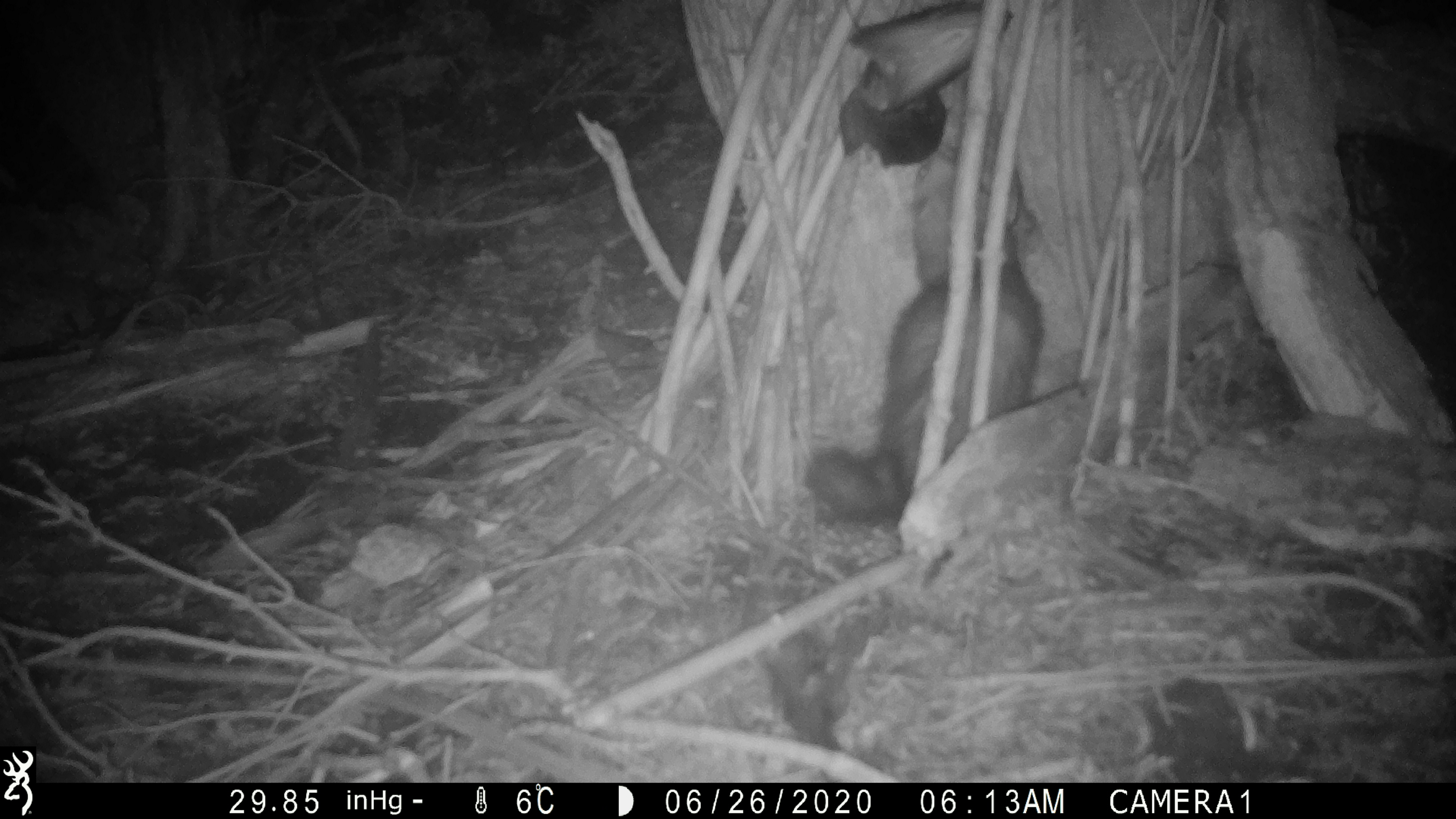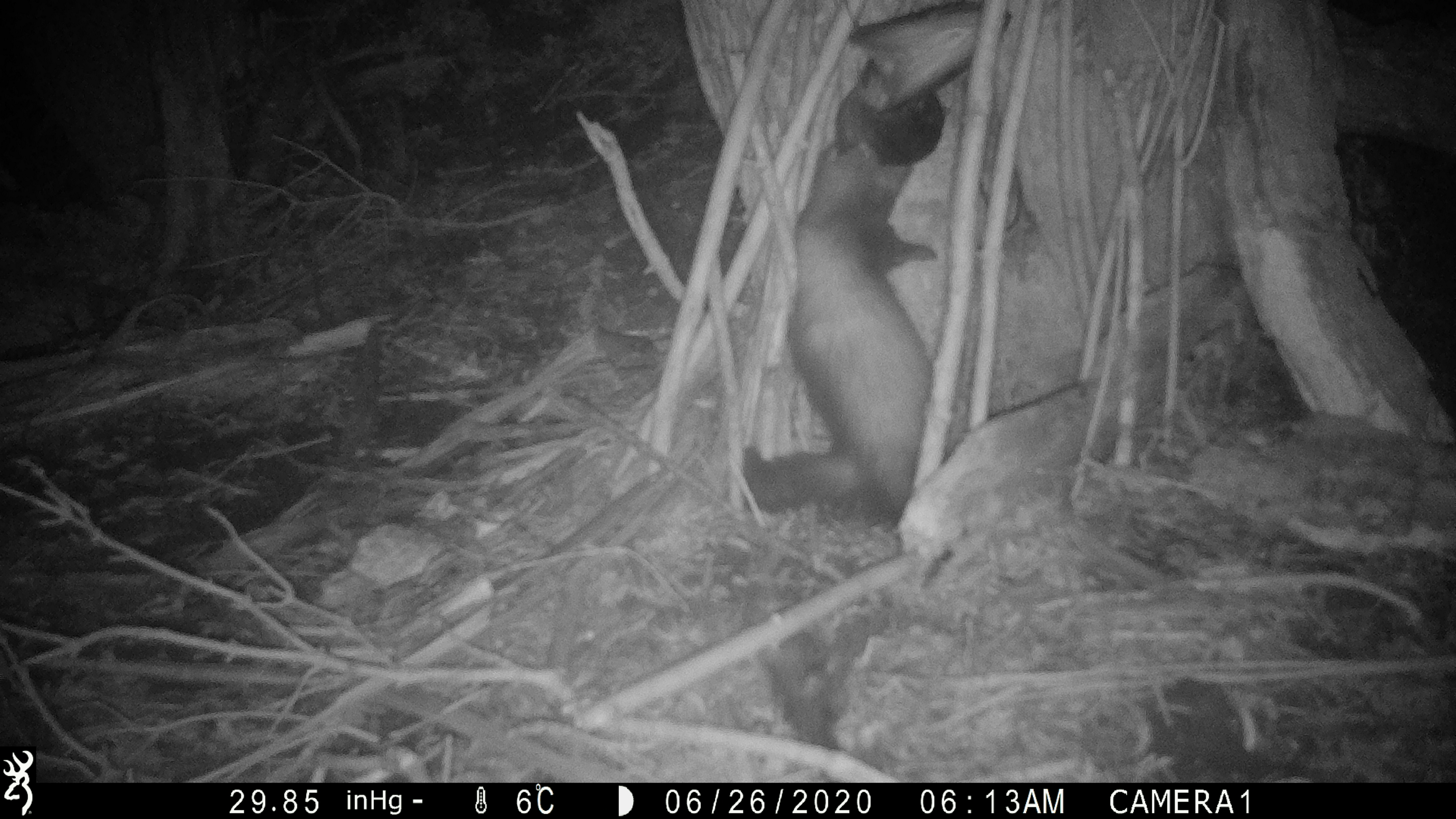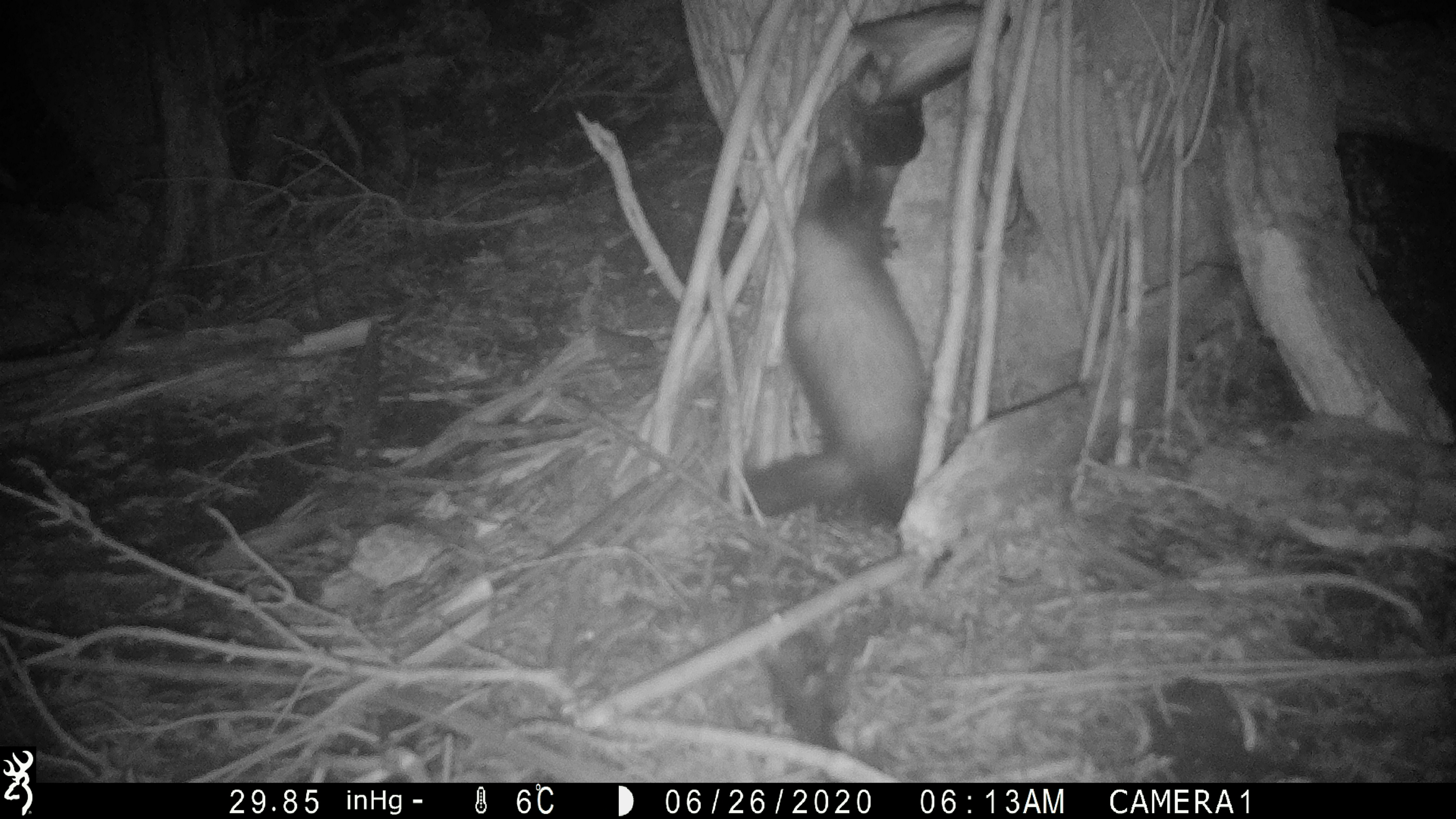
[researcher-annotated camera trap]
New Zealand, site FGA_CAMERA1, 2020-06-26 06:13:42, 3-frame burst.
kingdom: Animalia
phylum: Chordata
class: Mammalia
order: Carnivora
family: Mustelidae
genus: Mustela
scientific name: Mustela furo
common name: ferret